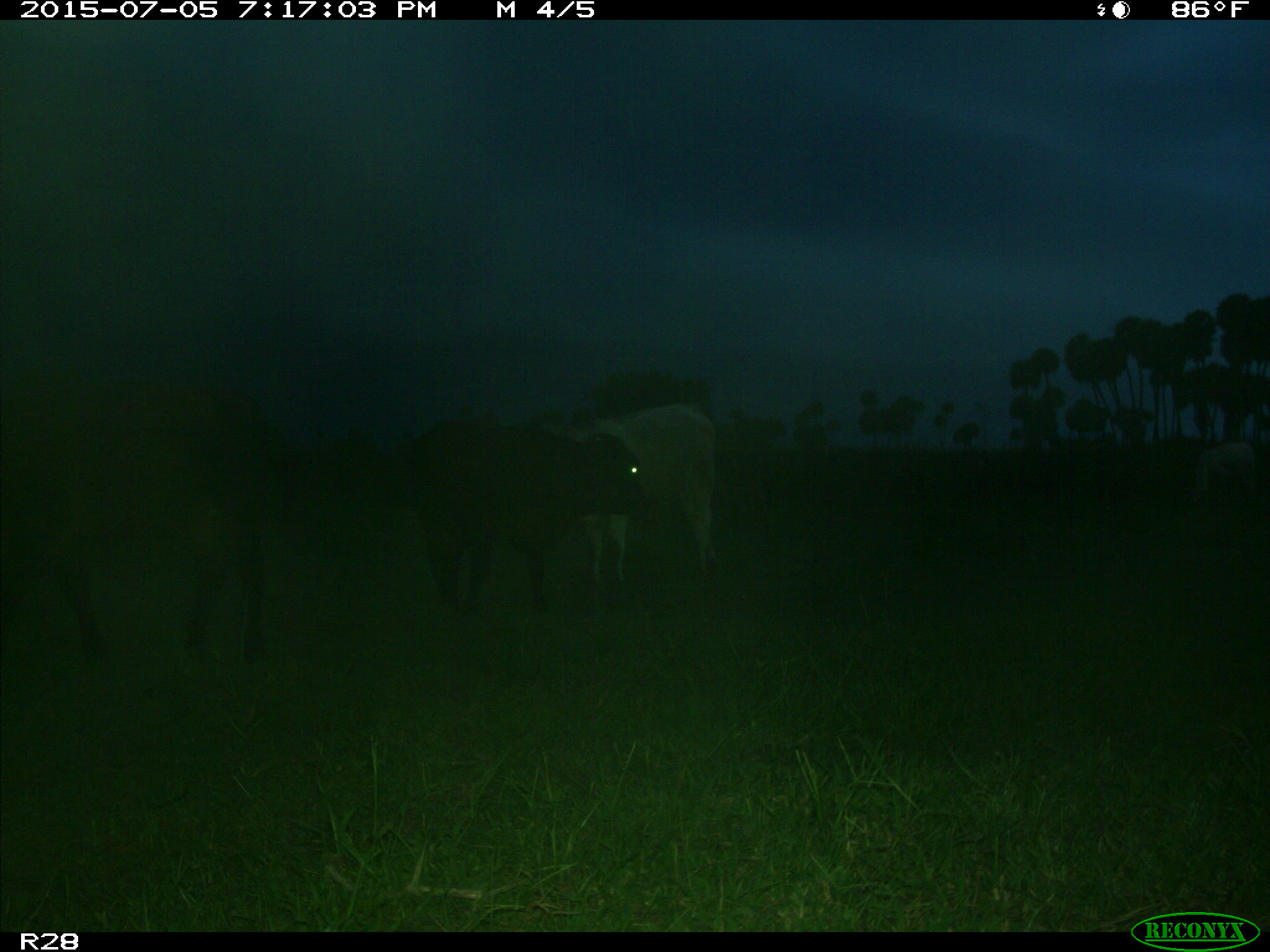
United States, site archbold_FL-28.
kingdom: Animalia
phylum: Chordata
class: Mammalia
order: Artiodactyla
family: Bovidae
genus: Bos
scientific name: Bos taurus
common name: domestic cow